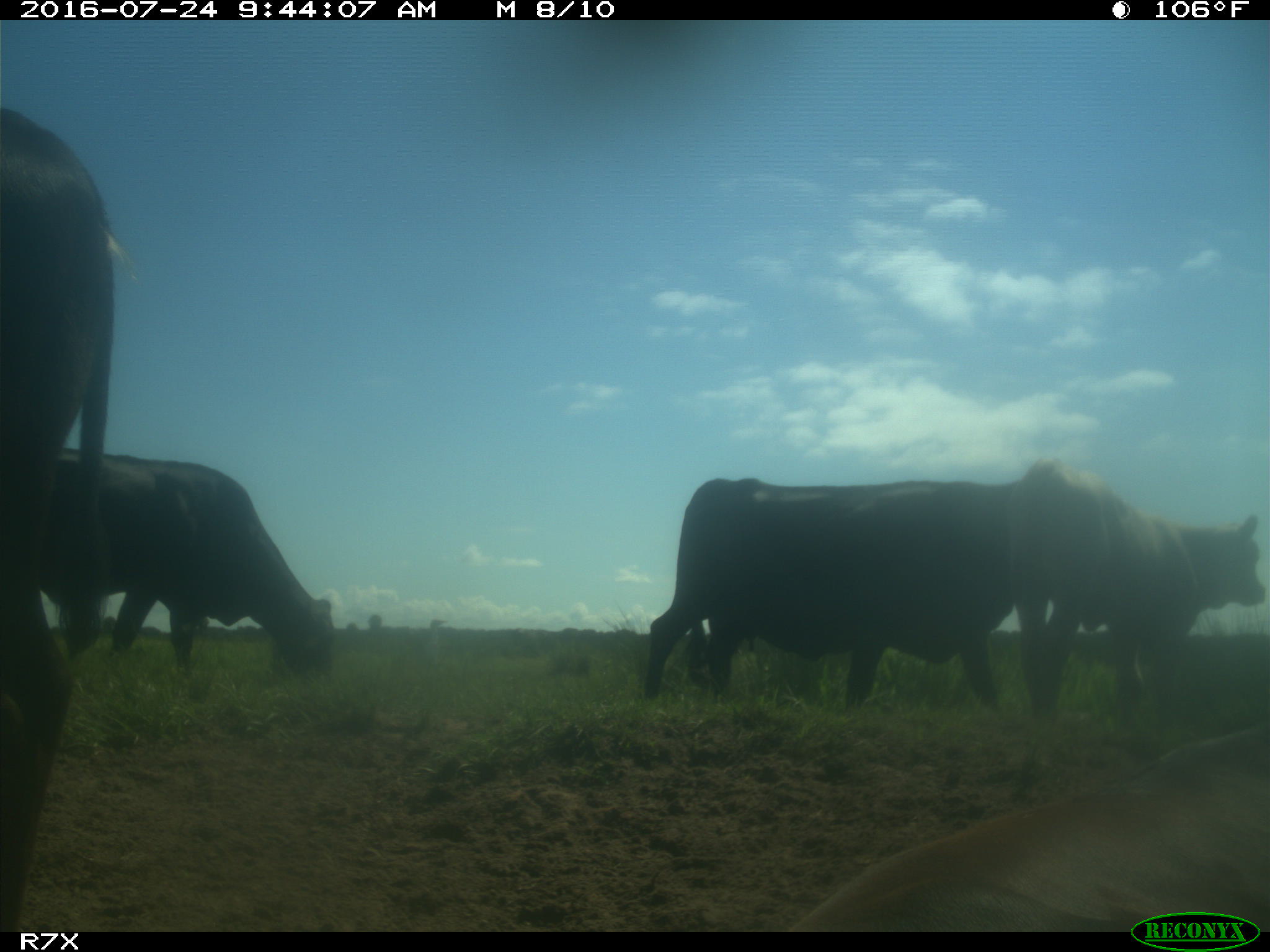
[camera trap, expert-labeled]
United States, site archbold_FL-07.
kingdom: Animalia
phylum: Chordata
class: Mammalia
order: Artiodactyla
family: Bovidae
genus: Bos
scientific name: Bos taurus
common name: domestic cow